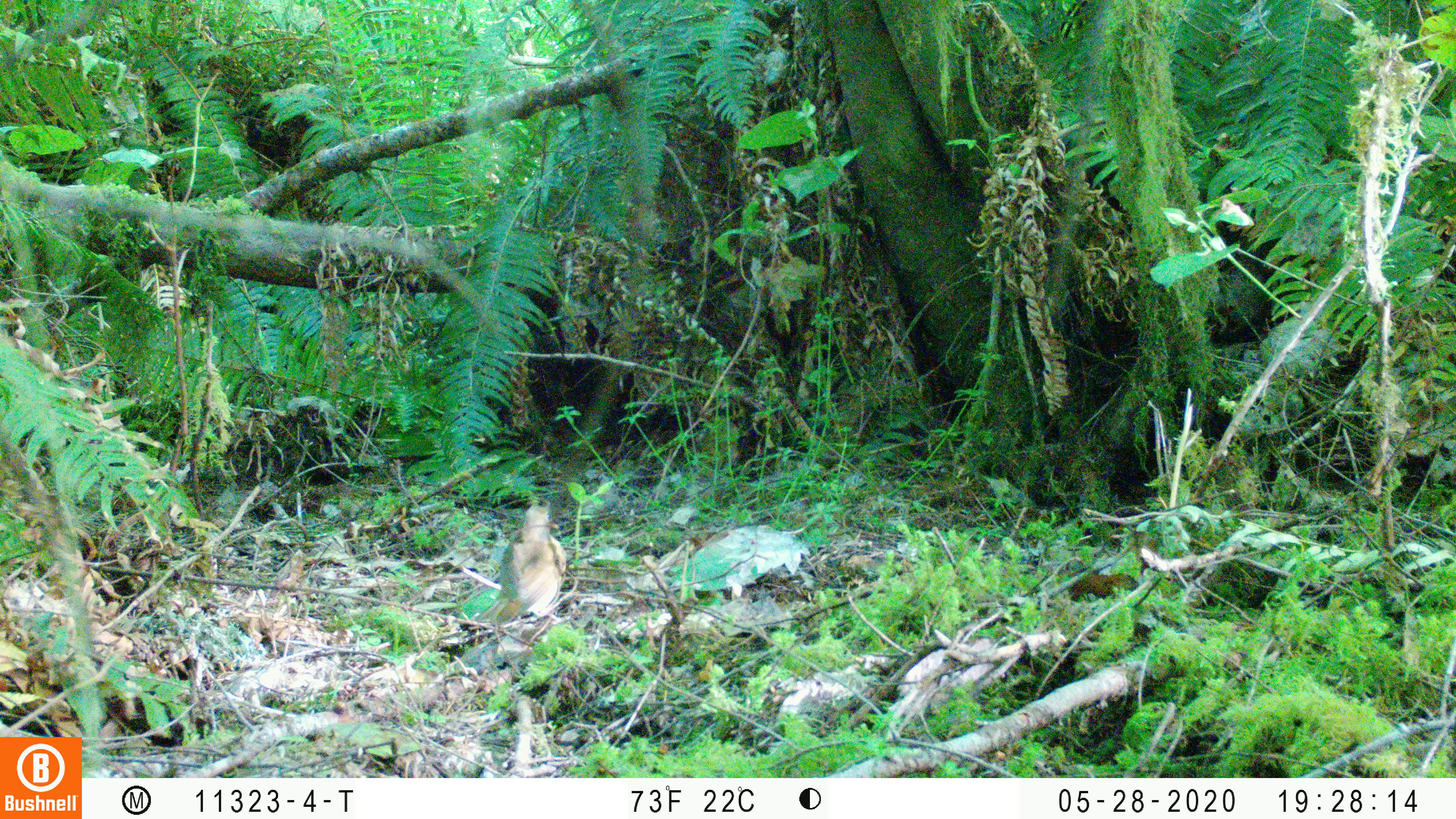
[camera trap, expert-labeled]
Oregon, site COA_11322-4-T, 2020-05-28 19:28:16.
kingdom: Animalia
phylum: Chordata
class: Aves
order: Passeriformes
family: Turdidae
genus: Catharus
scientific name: Catharus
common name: brown thrushes and nightingale-thrushes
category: catharus species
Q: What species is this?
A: Catharus species (brown thrushes and nightingale-thrushes) (Catharus).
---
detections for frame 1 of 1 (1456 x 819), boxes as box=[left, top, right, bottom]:
catharus species: box=[483, 503, 571, 623]